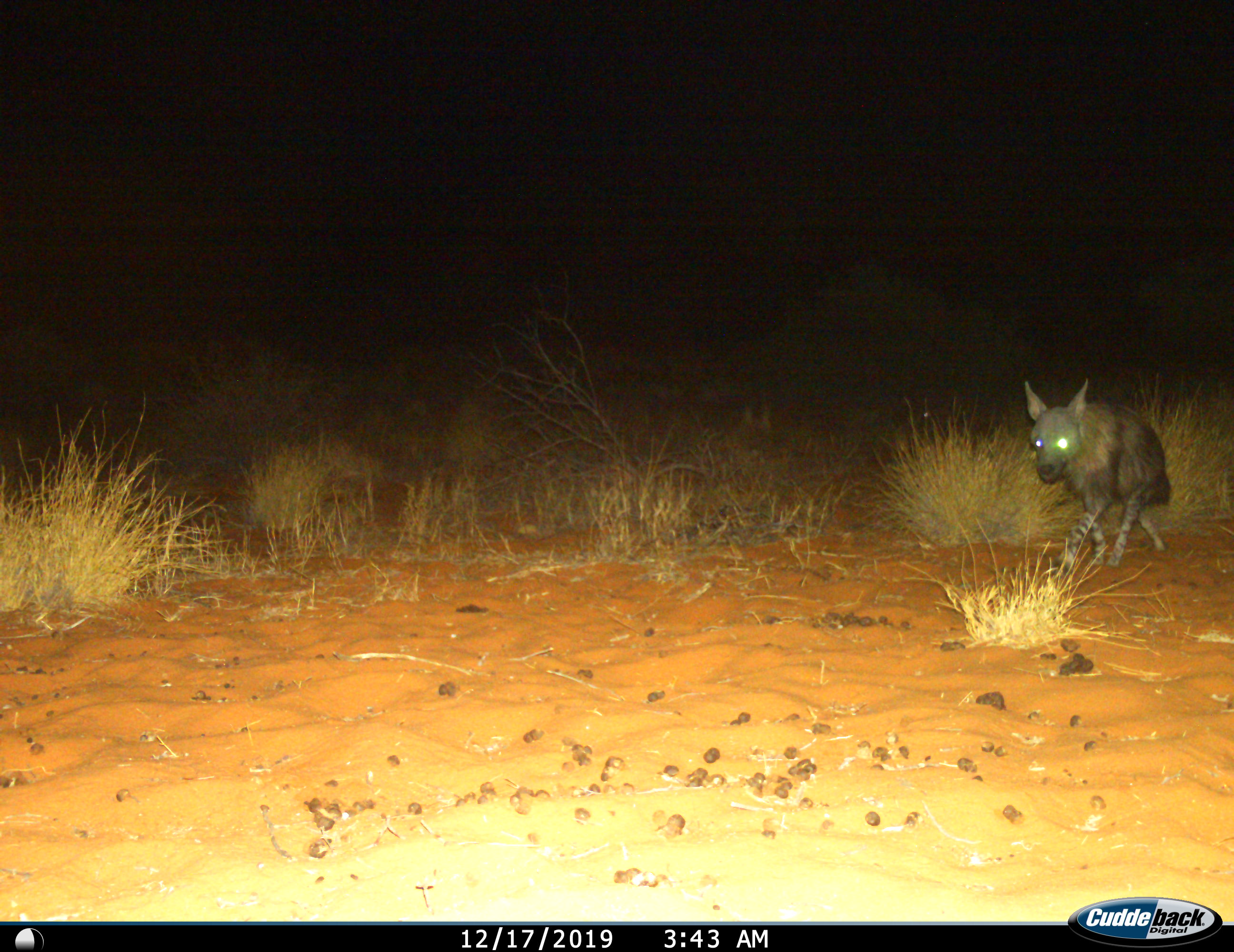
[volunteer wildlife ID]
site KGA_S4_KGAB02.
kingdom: Animalia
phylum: Chordata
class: Mammalia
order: Carnivora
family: Hyaenidae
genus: Parahyaena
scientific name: Parahyaena brunnea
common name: brown hyena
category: hyenabrown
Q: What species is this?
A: Hyenabrown (brown hyena) (Parahyaena brunnea).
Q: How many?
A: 1.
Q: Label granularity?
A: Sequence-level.